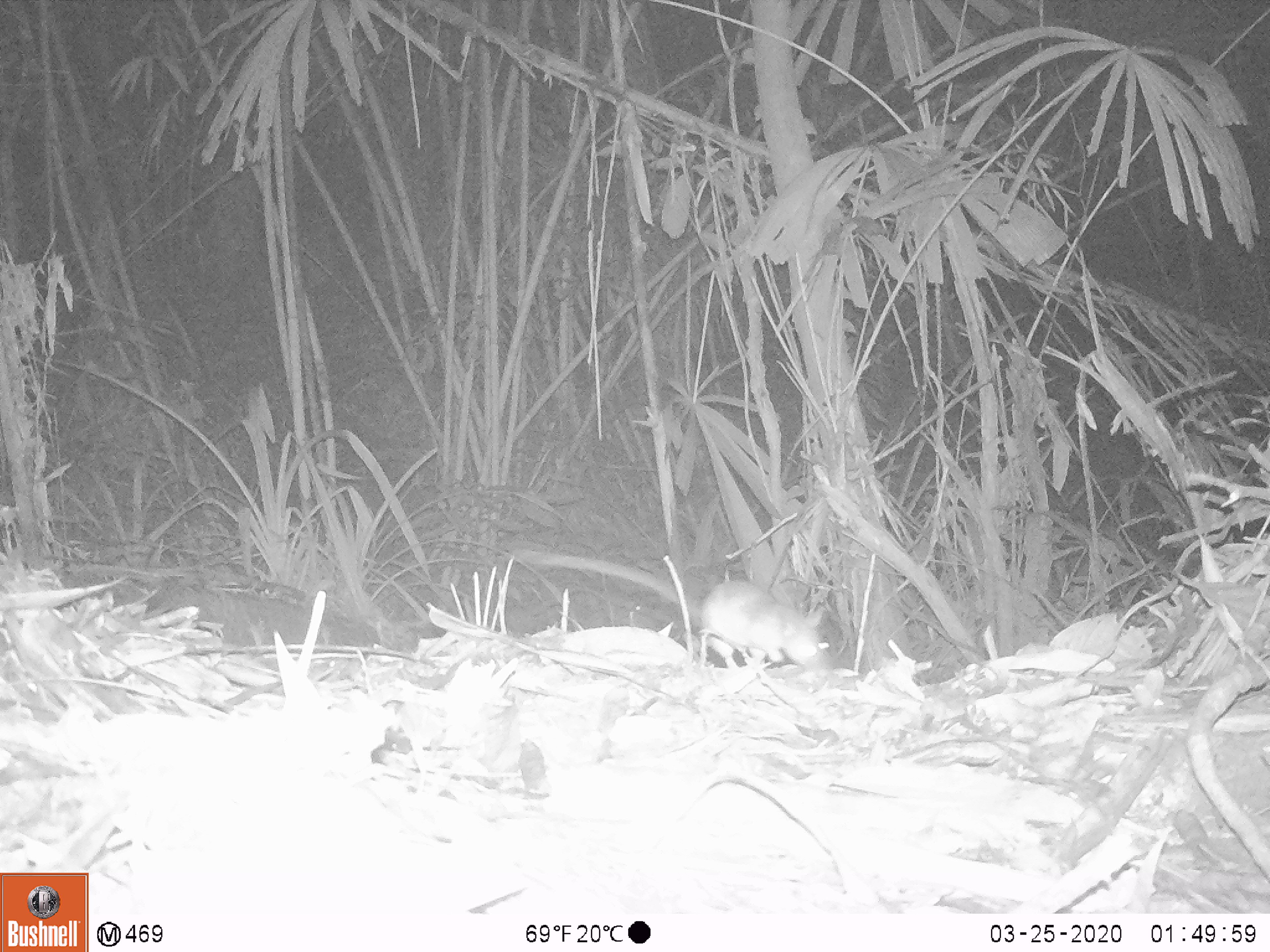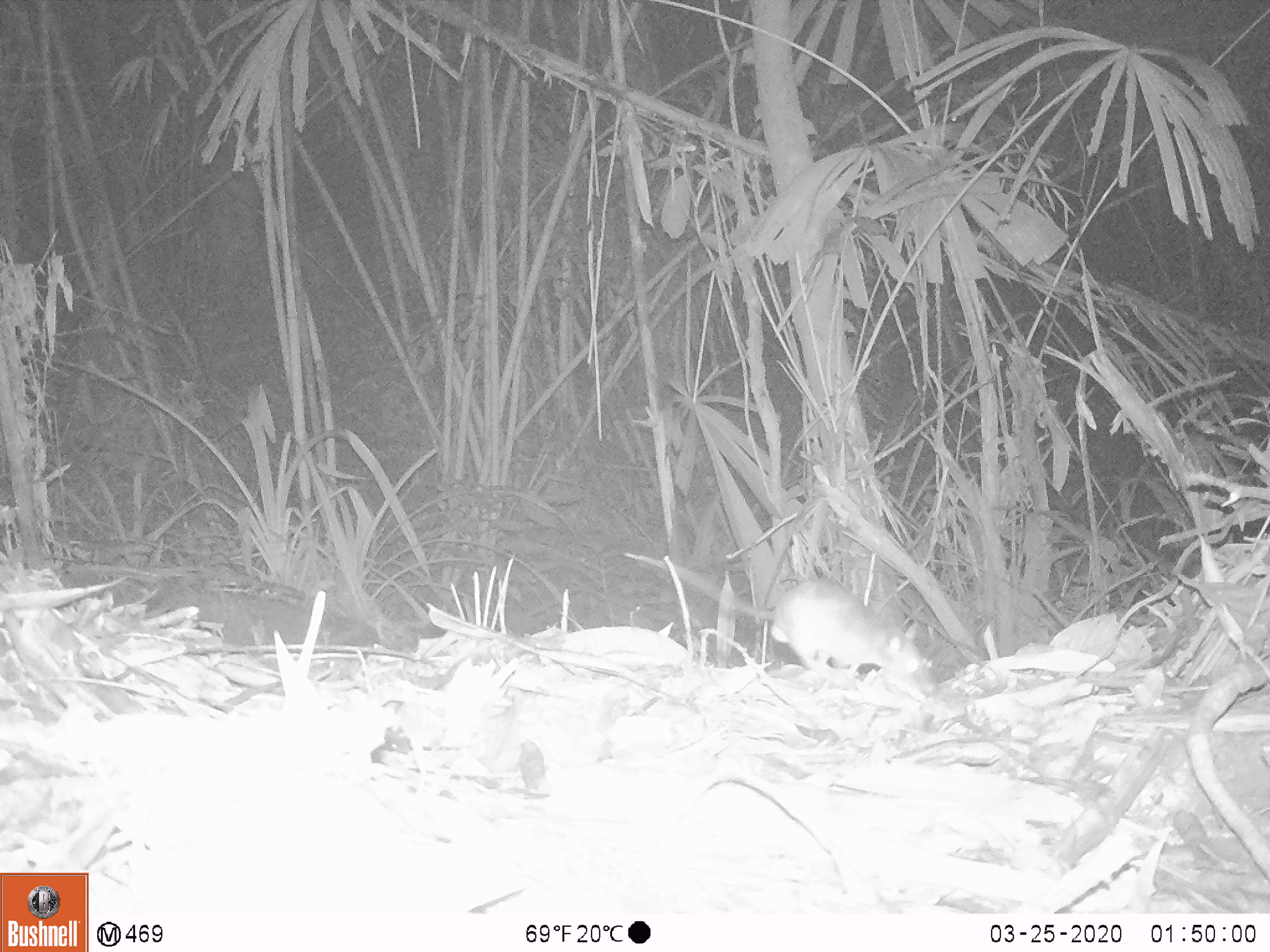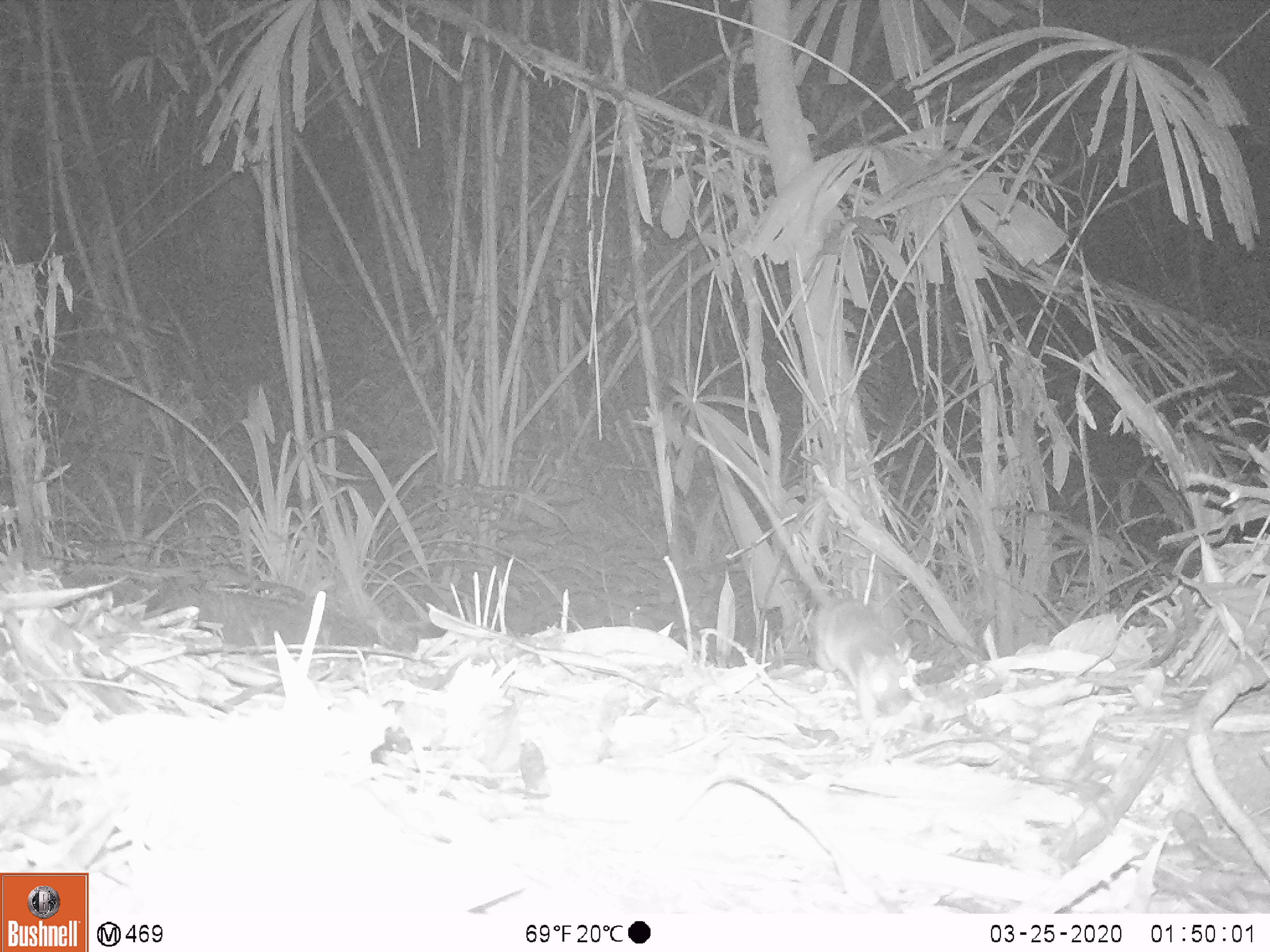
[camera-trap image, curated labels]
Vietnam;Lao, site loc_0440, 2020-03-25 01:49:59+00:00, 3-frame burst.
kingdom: Animalia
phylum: Chordata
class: Mammalia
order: Rodentia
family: Muridae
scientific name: Muridae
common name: old-world mice and rats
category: unidentified murid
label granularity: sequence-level